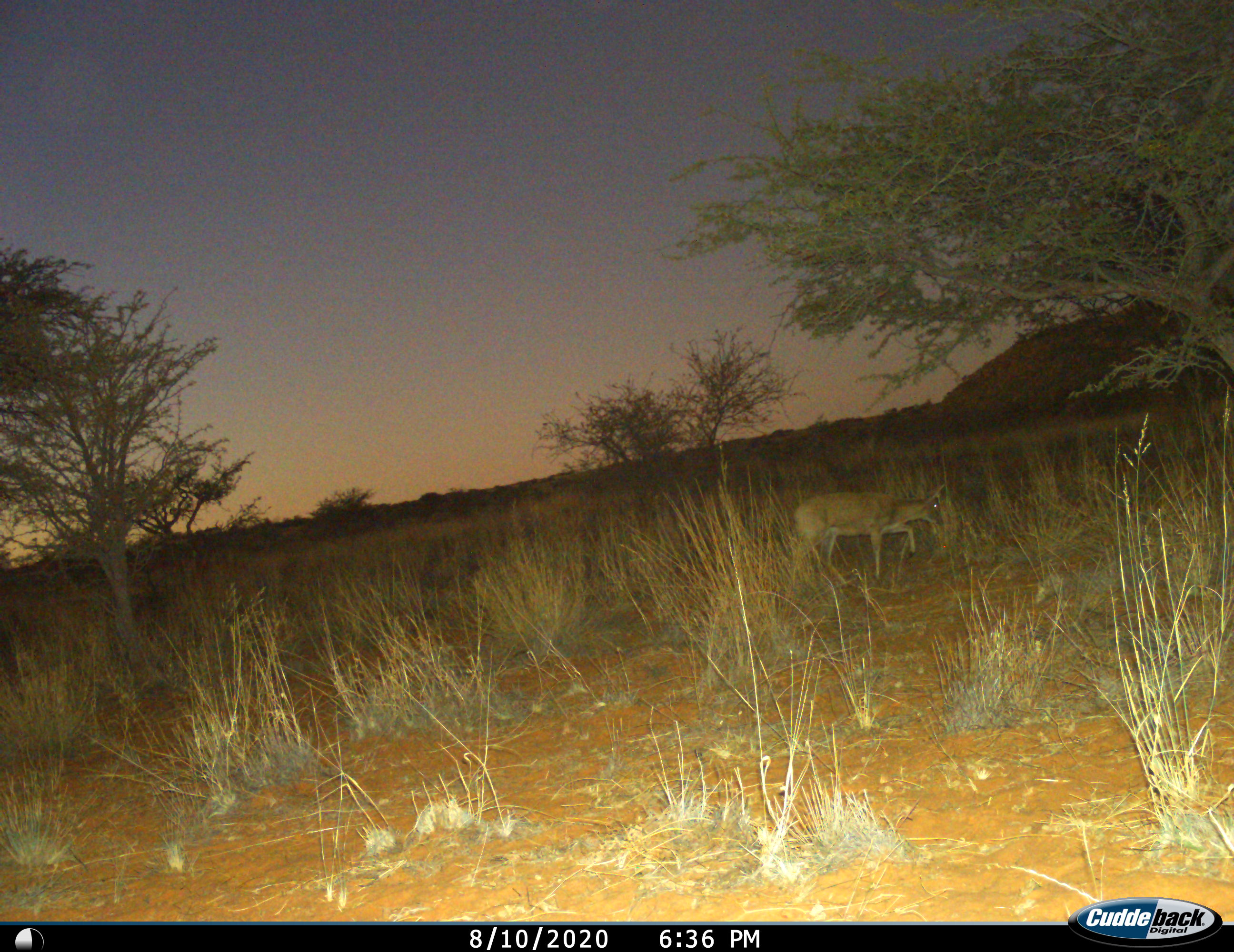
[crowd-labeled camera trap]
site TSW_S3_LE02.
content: unidentified animal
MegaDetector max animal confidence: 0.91